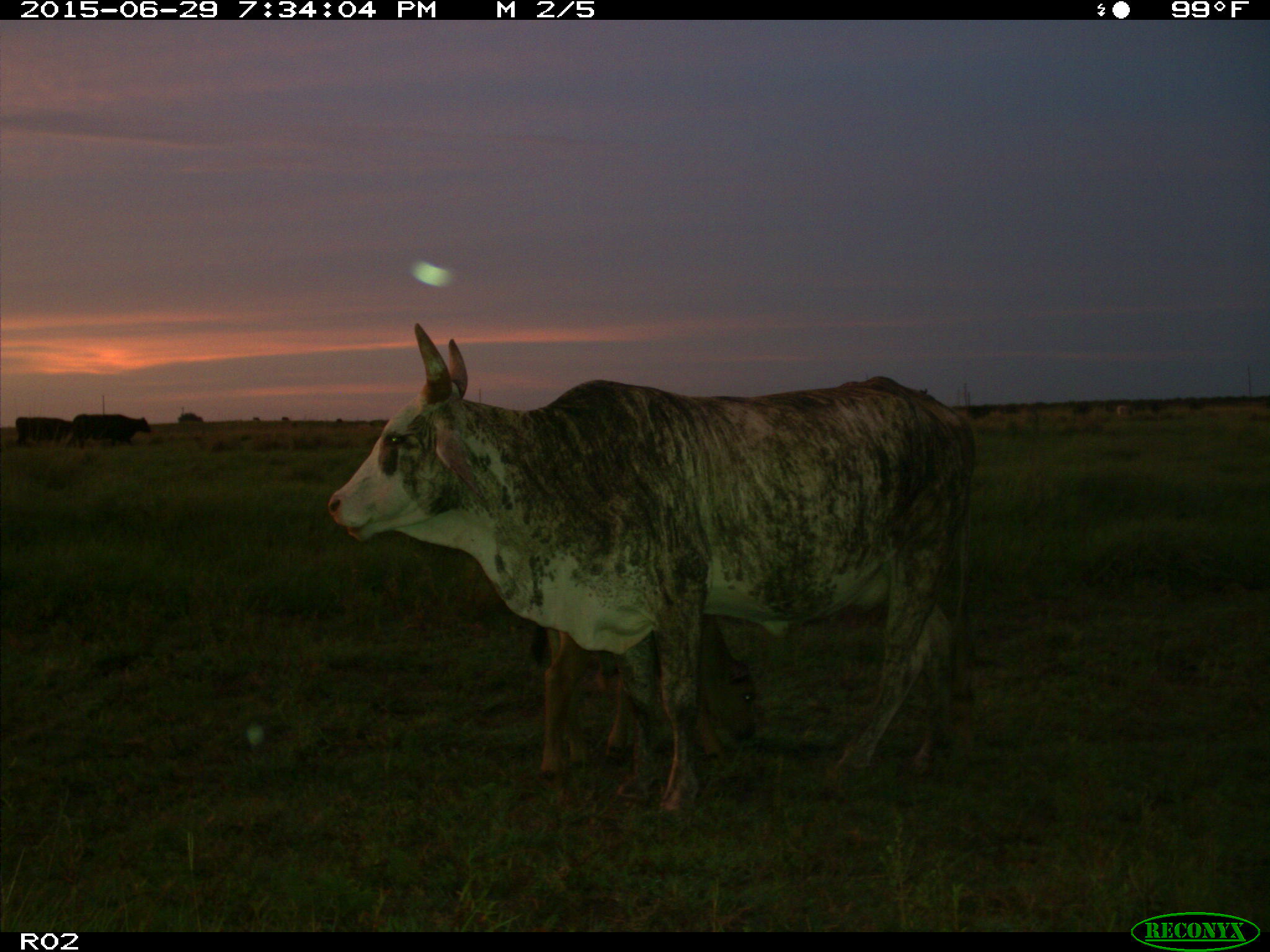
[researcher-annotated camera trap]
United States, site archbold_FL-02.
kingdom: Animalia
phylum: Chordata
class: Mammalia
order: Artiodactyla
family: Bovidae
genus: Bos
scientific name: Bos taurus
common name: domestic cow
Bos taurus (domestic cow).